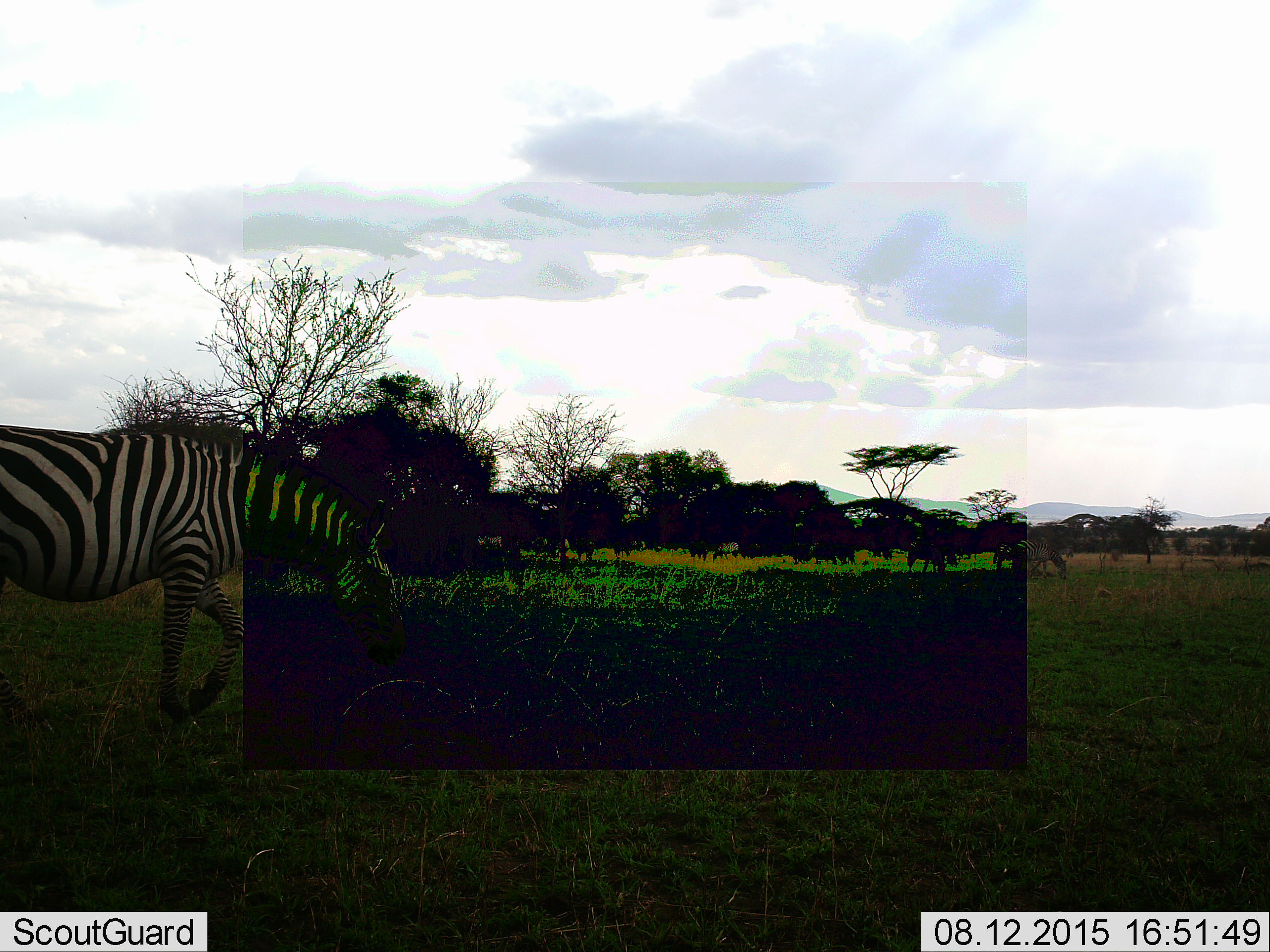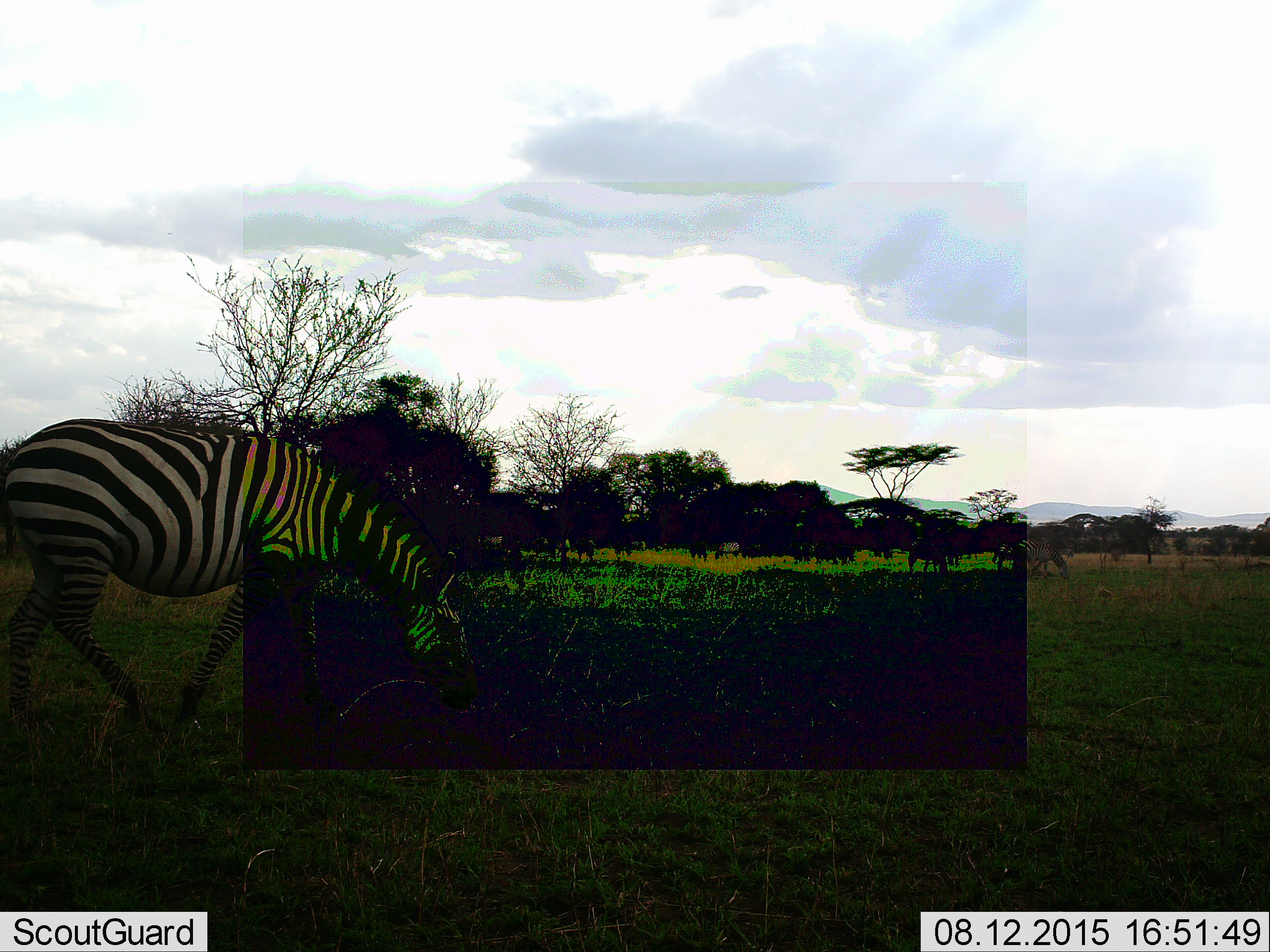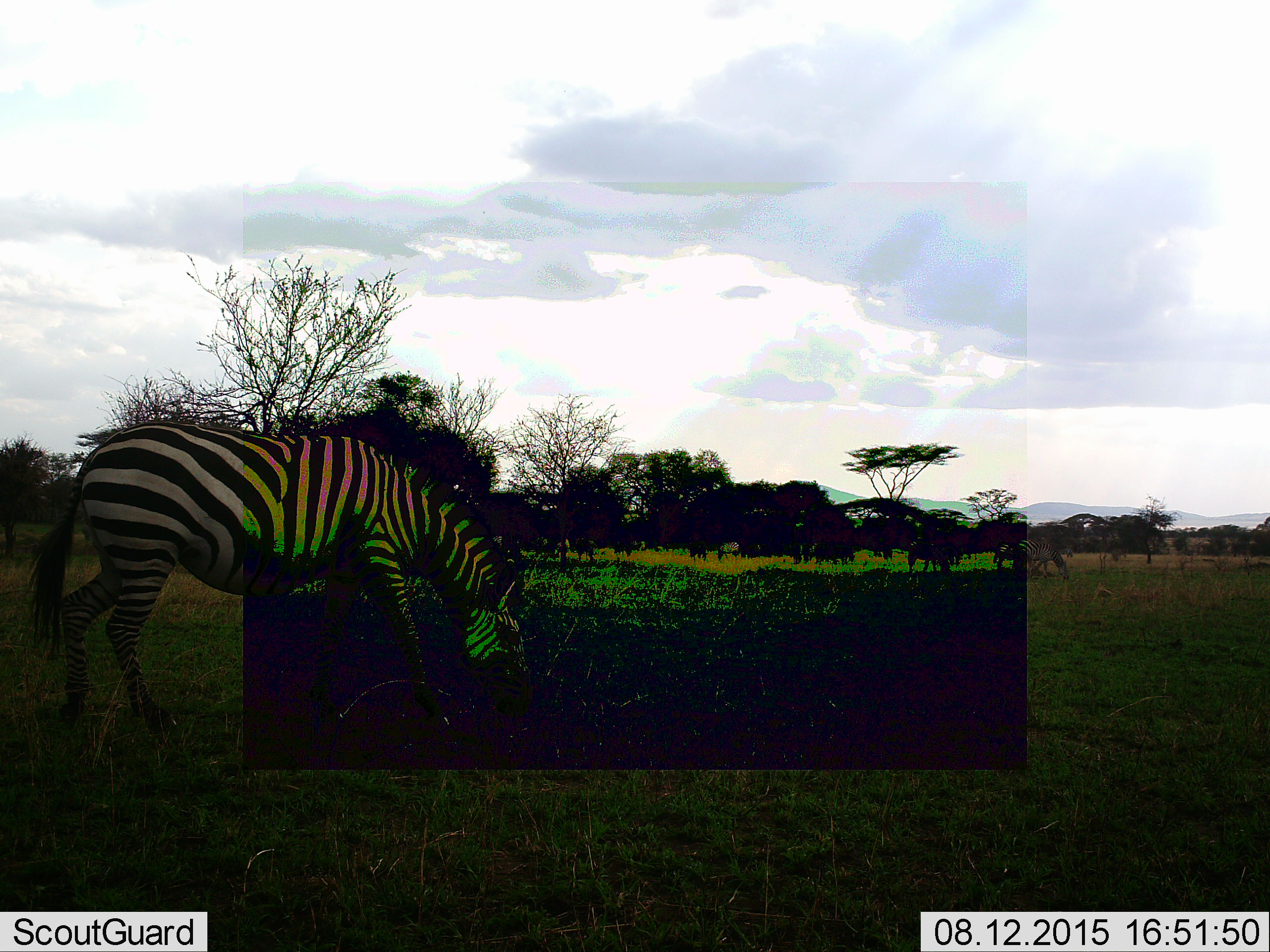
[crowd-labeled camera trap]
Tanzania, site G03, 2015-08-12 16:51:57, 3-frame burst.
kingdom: Animalia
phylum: Chordata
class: Mammalia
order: Perissodactyla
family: Equidae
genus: Equus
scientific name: Equus quagga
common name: plains zebra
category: zebra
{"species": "zebra (plains zebra) (Equus quagga)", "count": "6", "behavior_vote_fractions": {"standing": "33%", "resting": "0%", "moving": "72%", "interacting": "0%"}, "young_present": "0%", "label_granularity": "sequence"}